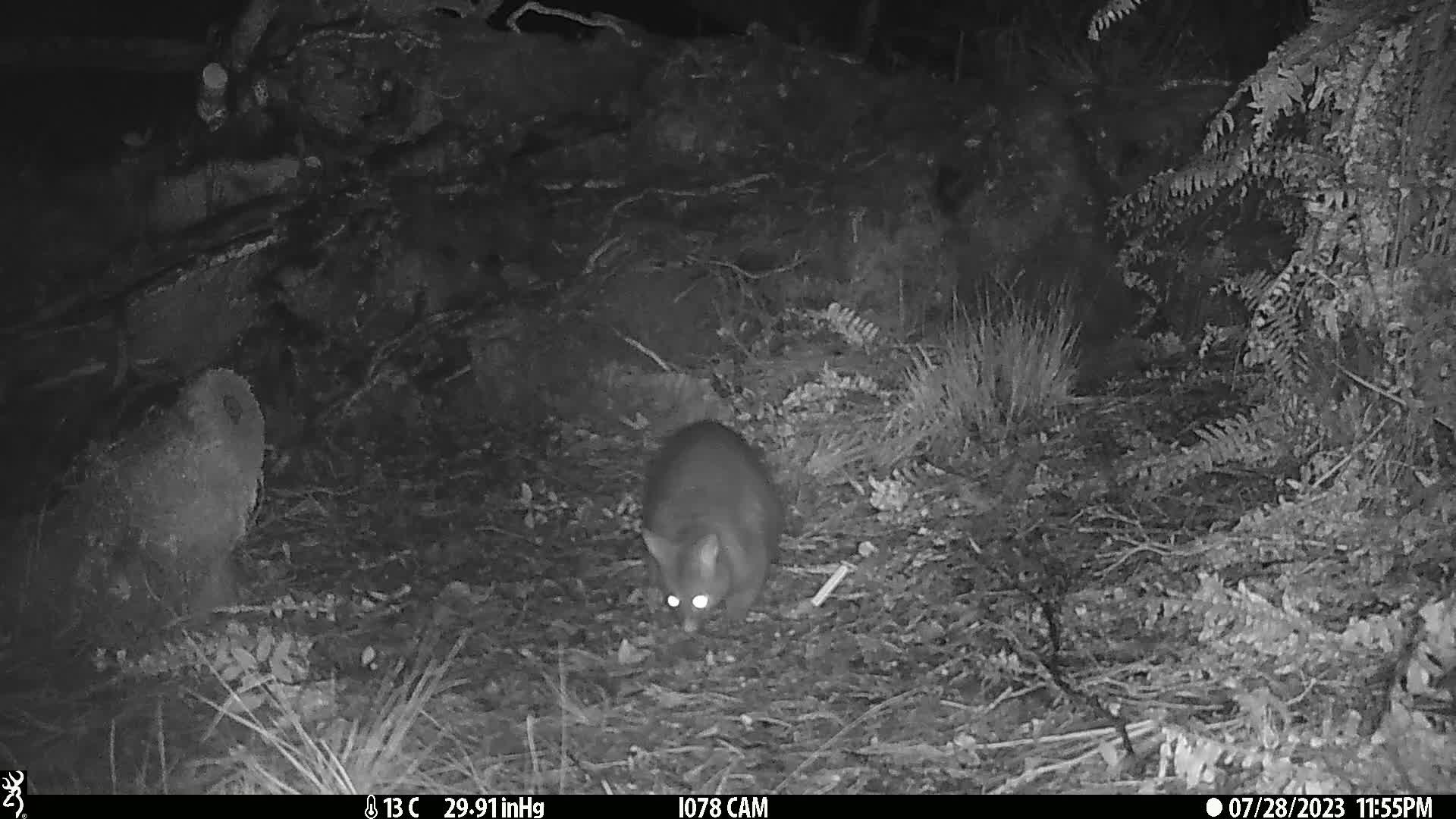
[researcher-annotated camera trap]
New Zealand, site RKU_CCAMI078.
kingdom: Animalia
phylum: Chordata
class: Mammalia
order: Diprotodontia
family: Phalangeridae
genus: Trichosurus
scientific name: Trichosurus vulpecula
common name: common brushtail possum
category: possum